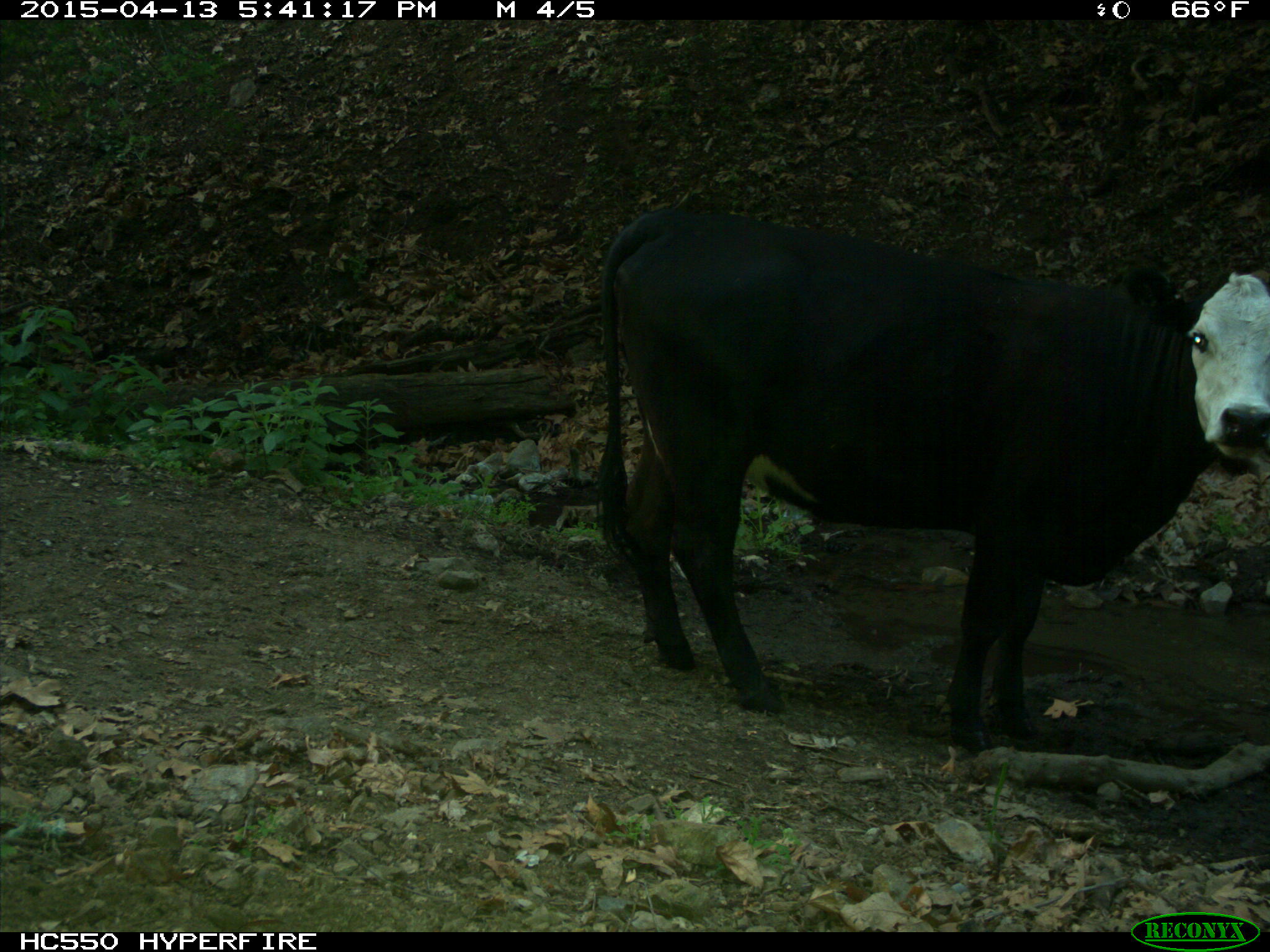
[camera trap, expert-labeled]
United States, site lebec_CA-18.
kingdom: Animalia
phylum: Chordata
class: Mammalia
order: Artiodactyla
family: Bovidae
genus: Bos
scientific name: Bos taurus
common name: domestic cow